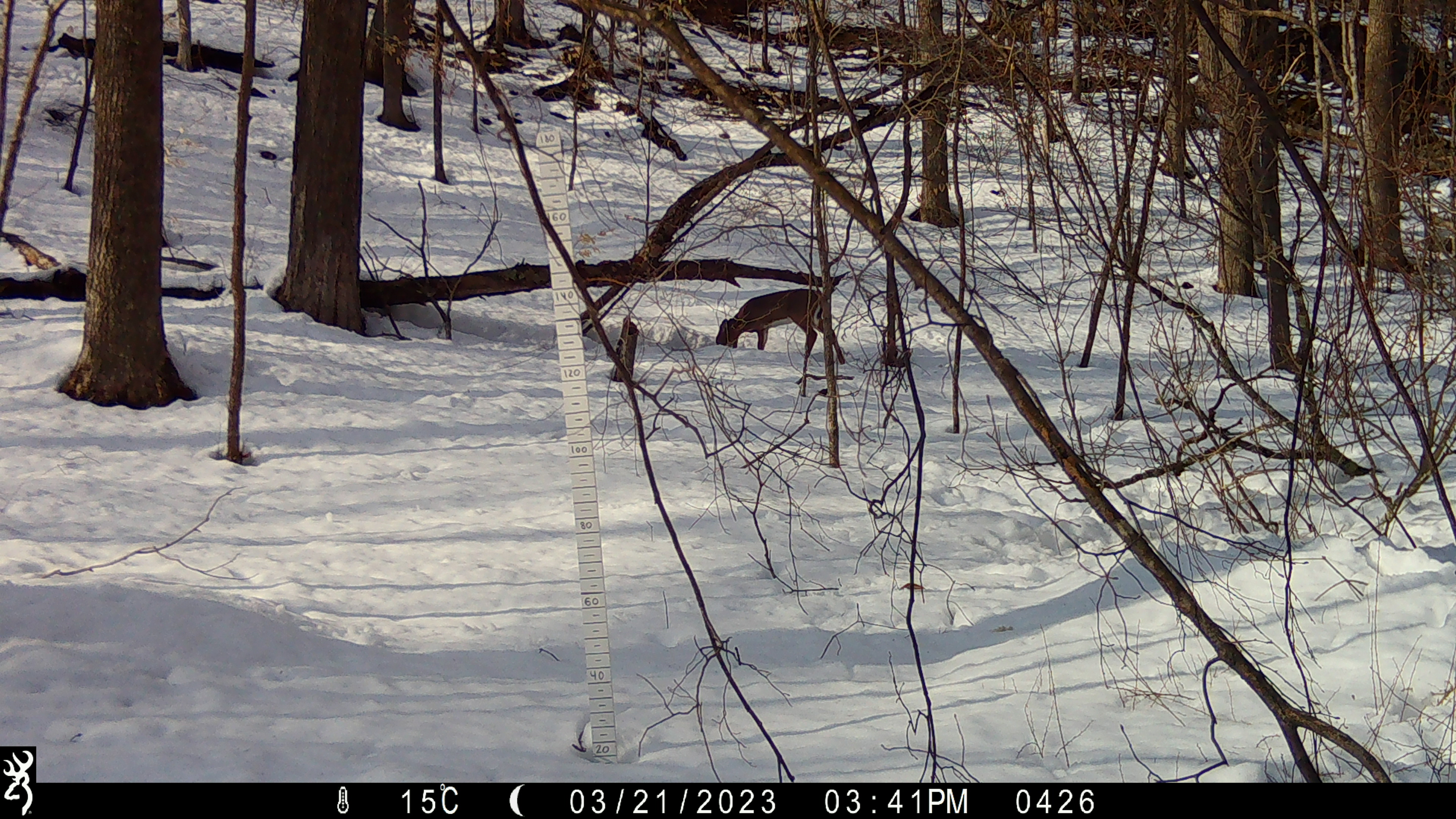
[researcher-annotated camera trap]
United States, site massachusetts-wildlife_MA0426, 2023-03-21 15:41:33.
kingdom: Animalia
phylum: Chordata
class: Mammalia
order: Artiodactyla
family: Cervidae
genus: Odocoileus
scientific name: Odocoileus virginianus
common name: white-tailed deer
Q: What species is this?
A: White-tailed deer (Odocoileus virginianus).